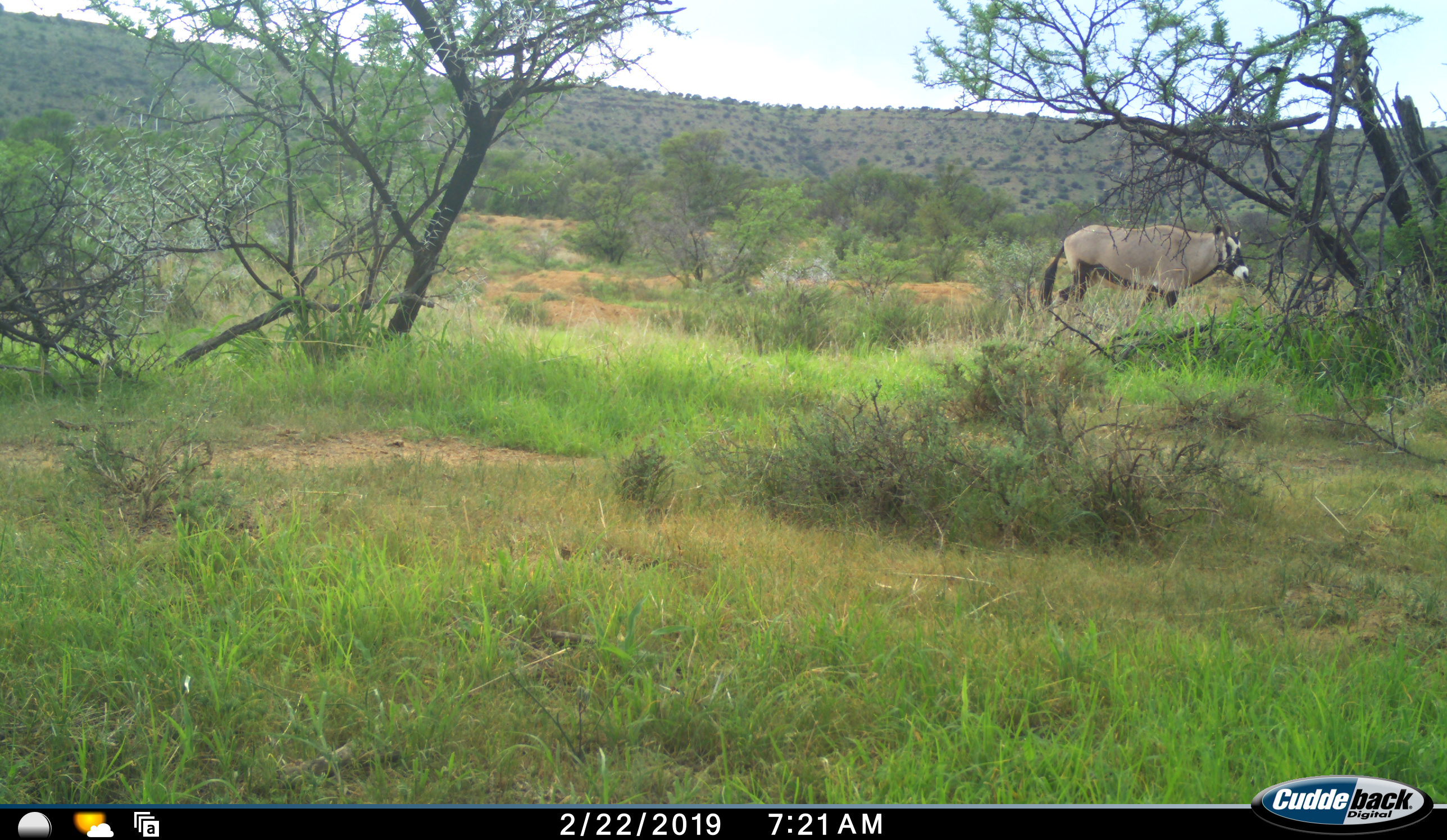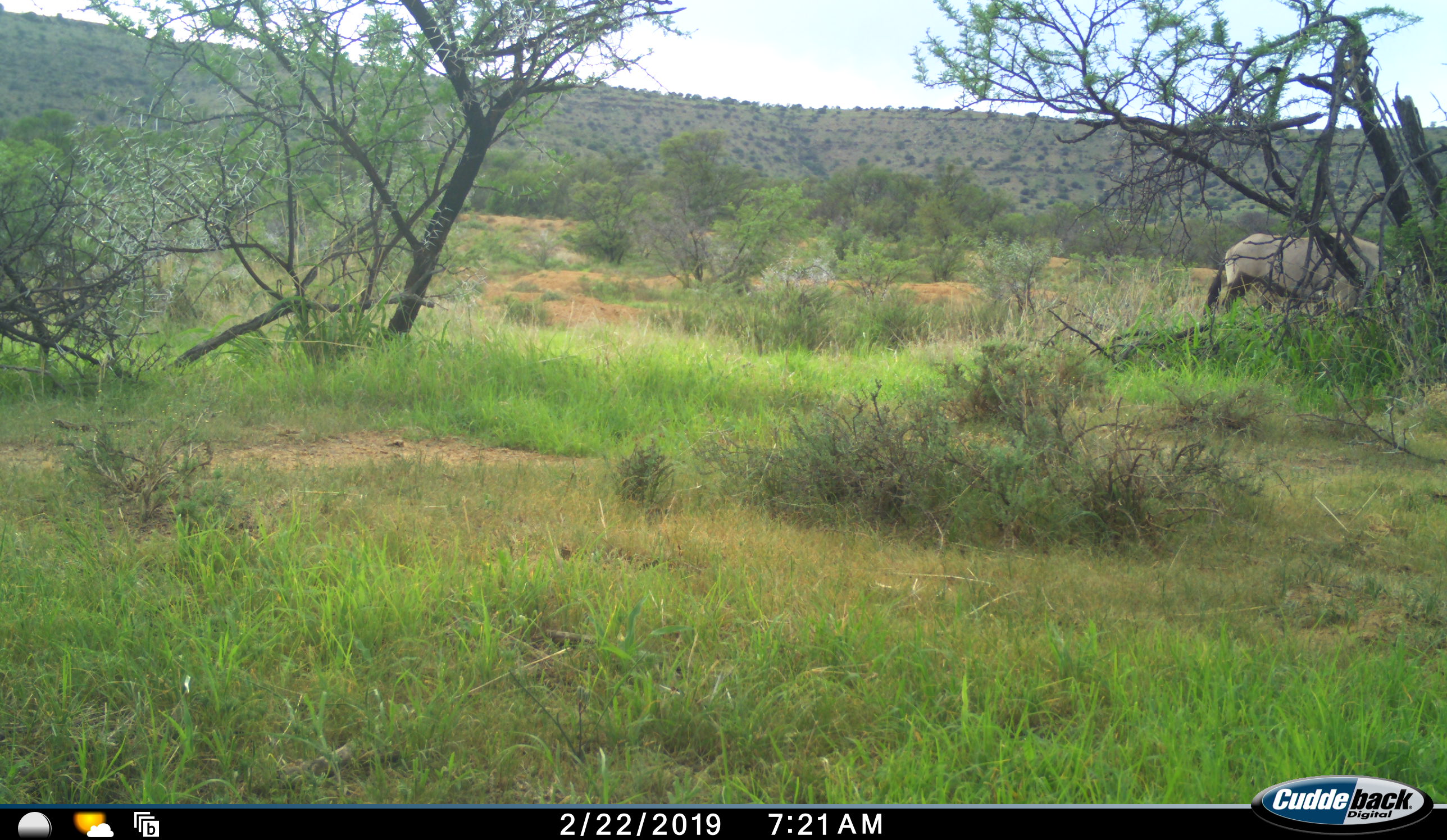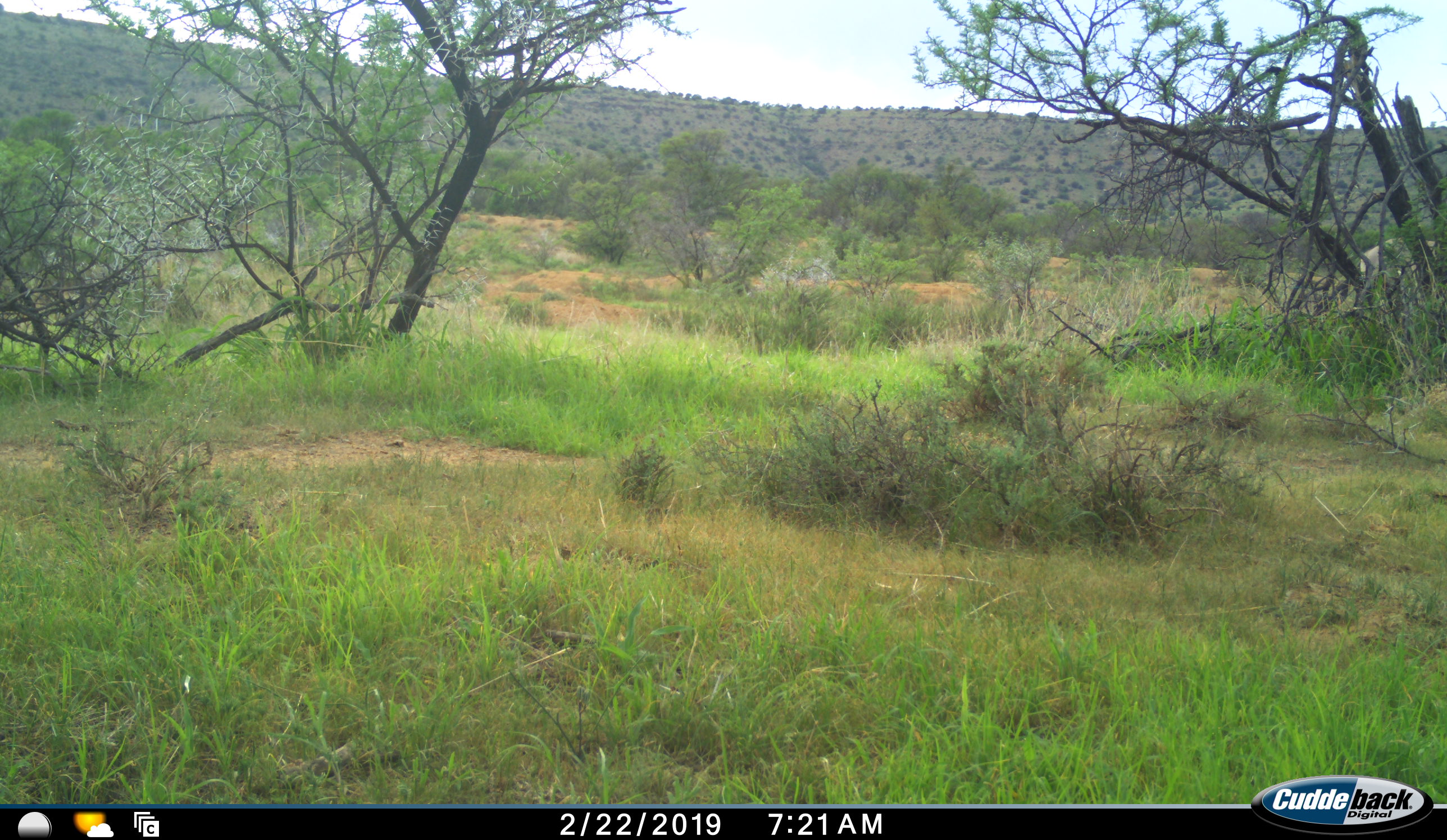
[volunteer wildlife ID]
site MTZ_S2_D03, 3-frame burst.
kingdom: Animalia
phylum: Chordata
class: Mammalia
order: Artiodactyla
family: Bovidae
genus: Oryx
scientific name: Oryx gazella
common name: gemsbok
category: oryx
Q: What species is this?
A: Oryx (gemsbok) (Oryx gazella).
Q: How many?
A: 1.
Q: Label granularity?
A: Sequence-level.